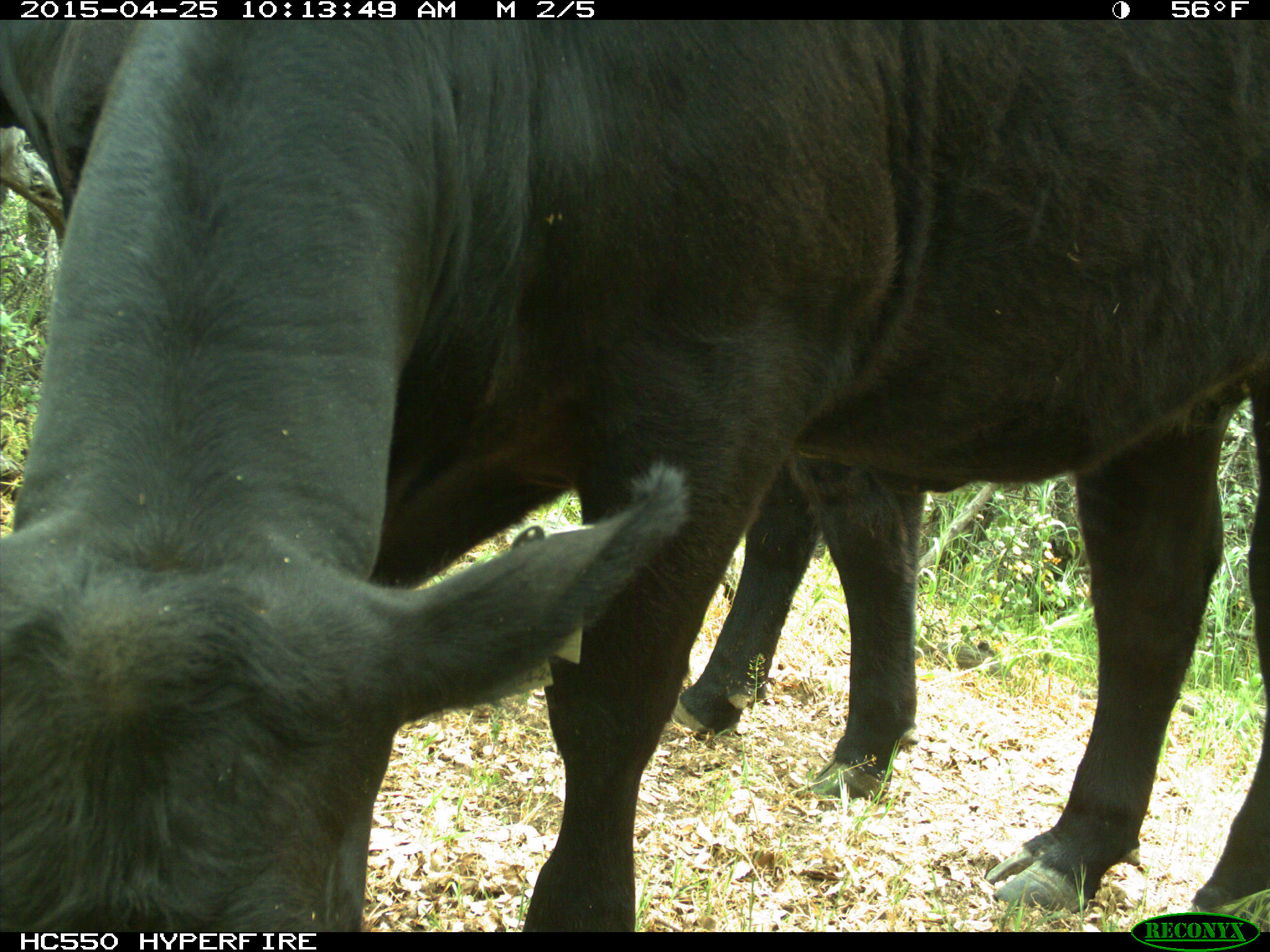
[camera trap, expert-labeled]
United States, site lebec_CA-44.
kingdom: Animalia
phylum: Chordata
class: Mammalia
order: Artiodactyla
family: Suidae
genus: Sus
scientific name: Sus scrofa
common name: wild boar